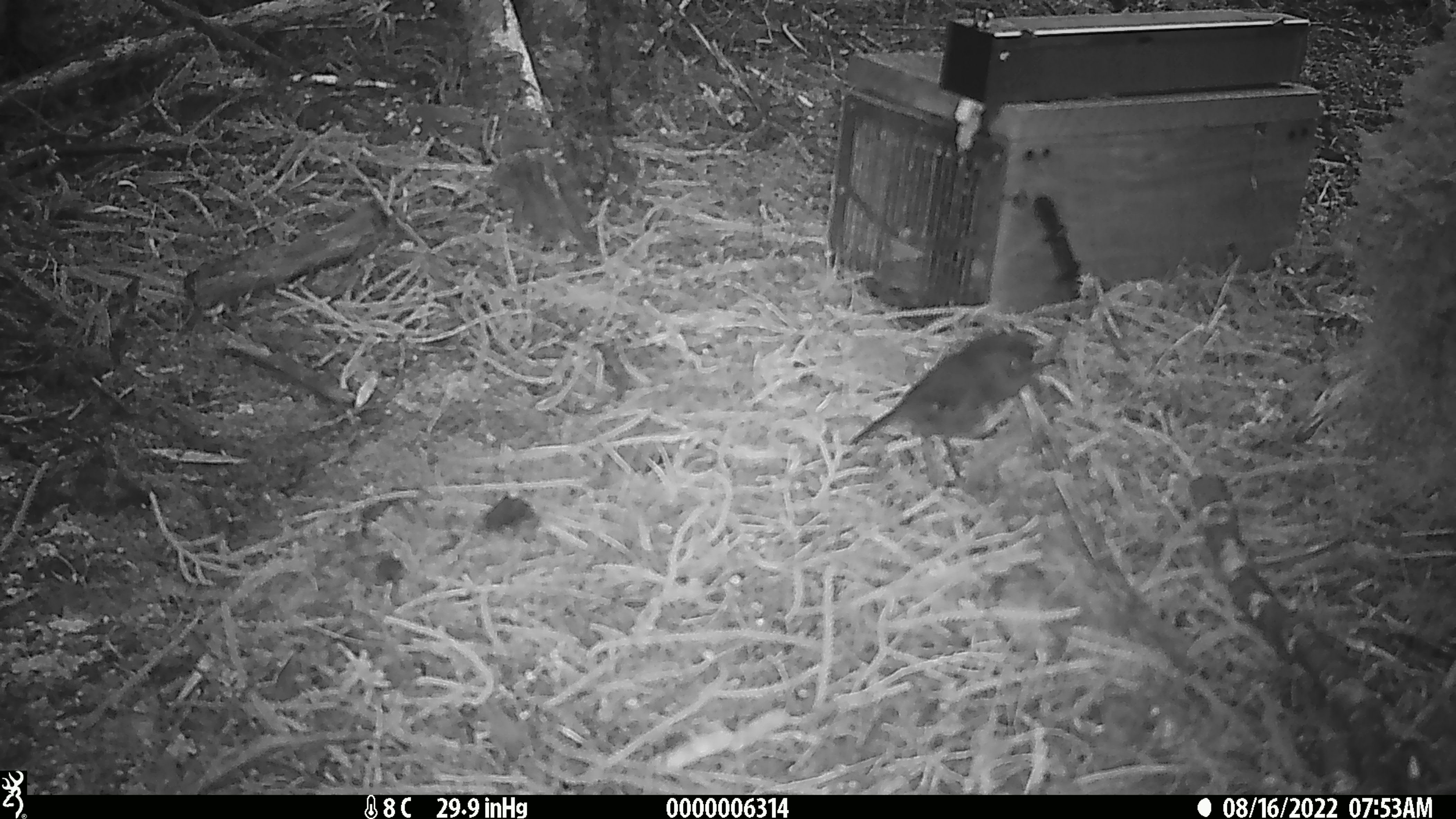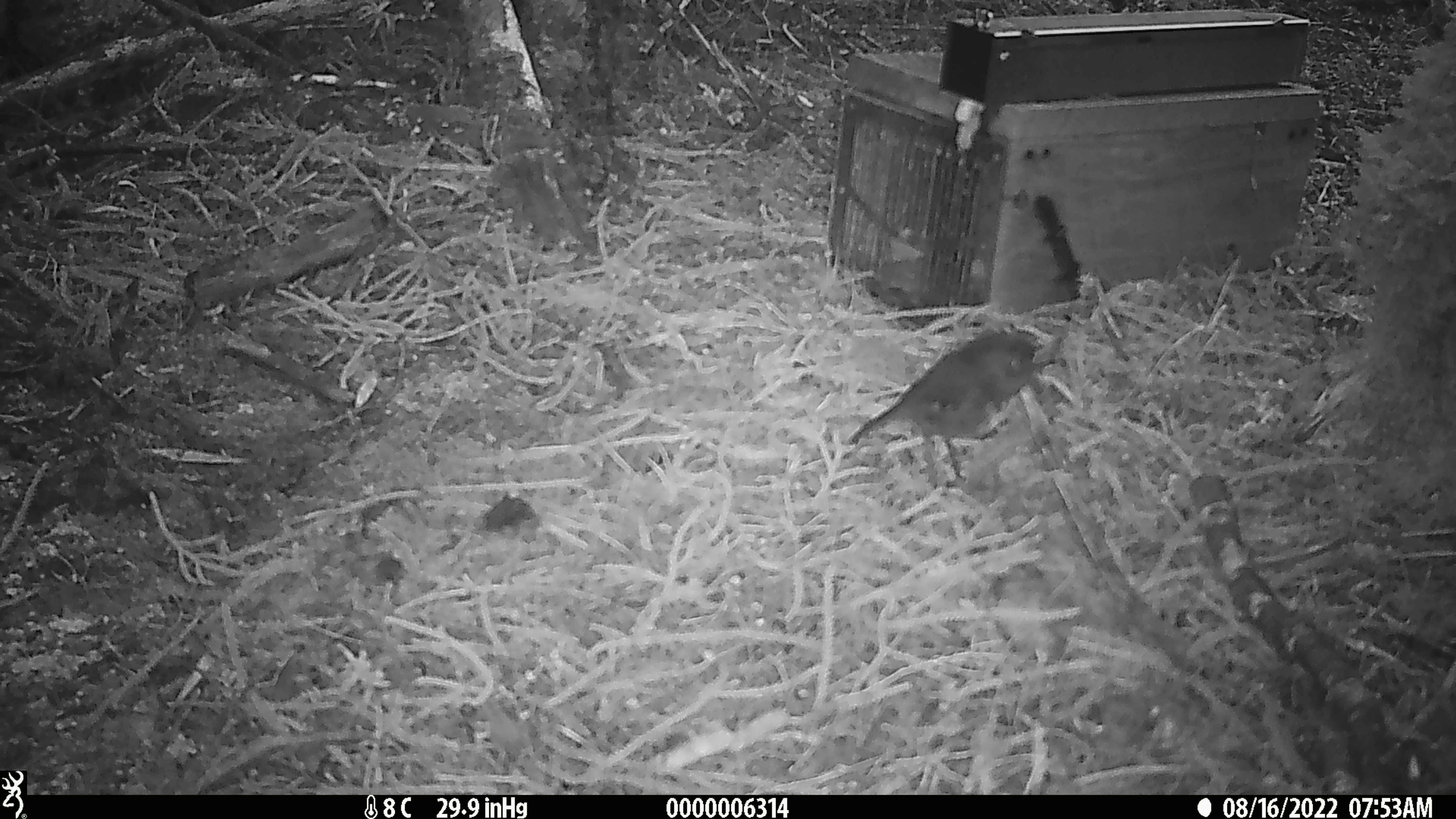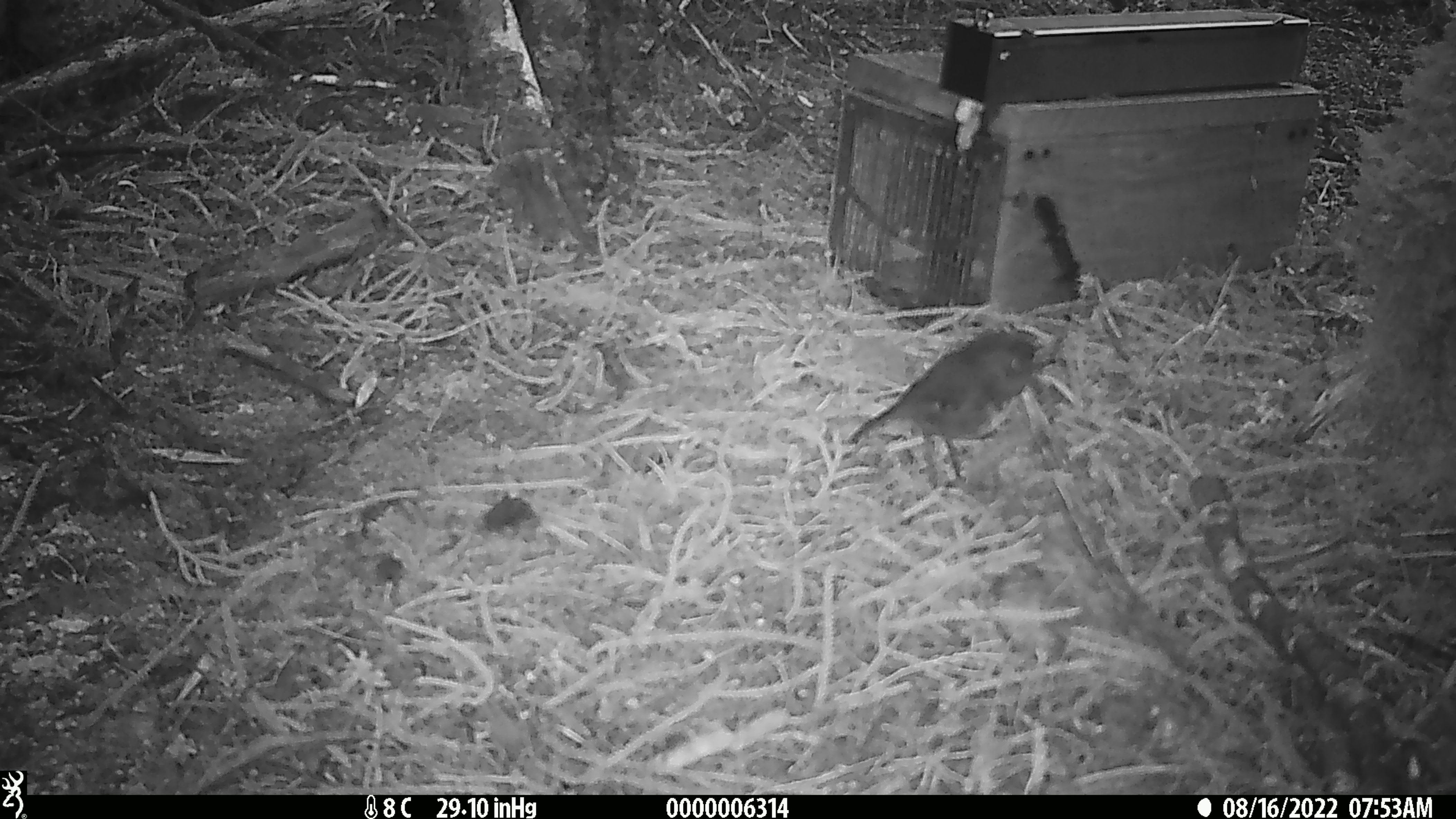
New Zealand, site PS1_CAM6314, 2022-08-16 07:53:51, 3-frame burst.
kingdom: Animalia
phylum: Chordata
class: Aves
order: Passeriformes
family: Petroicidae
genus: Petroica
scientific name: Petroica australis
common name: new zealand robin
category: robin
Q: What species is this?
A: Robin (new zealand robin) (Petroica australis).